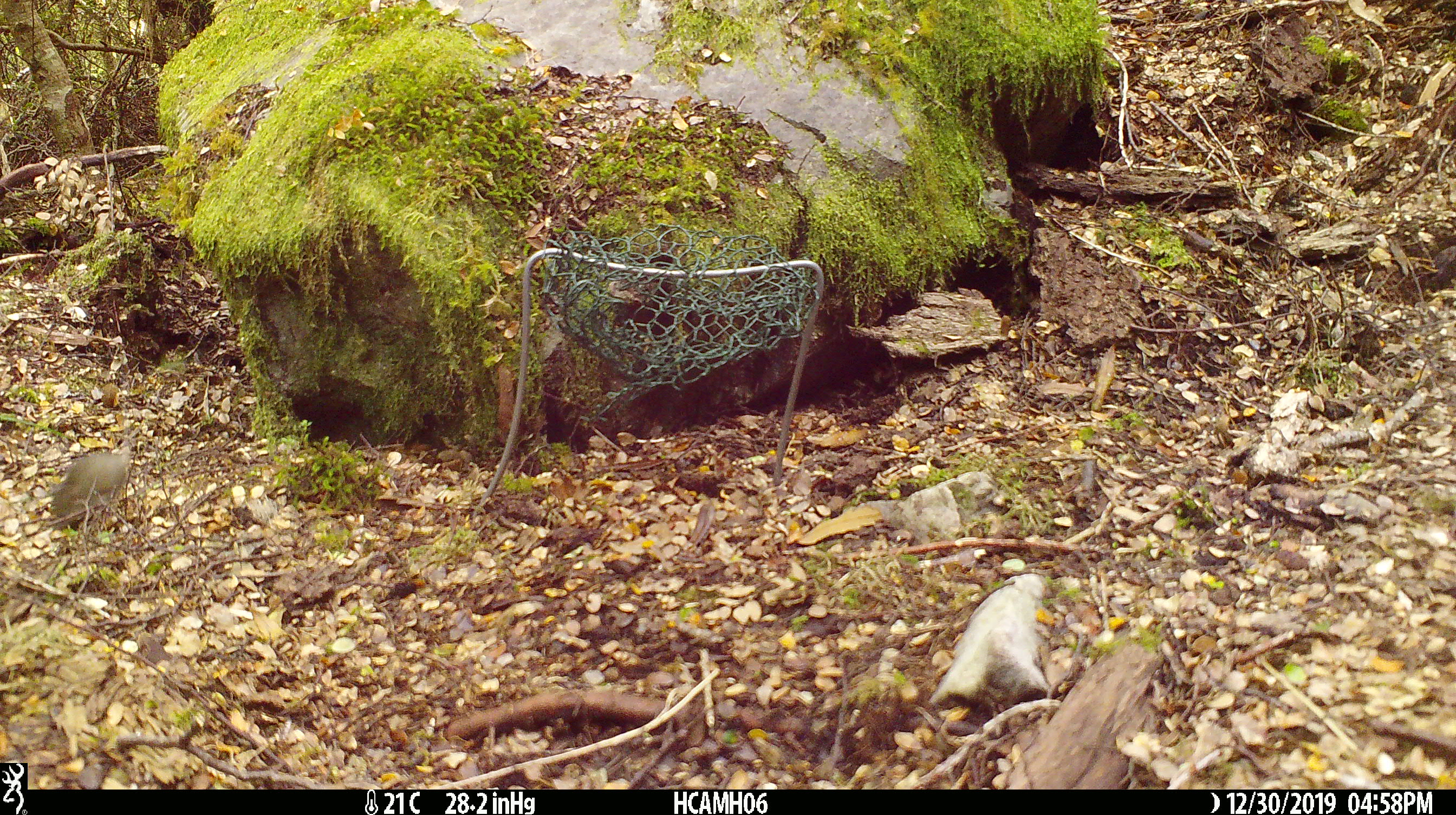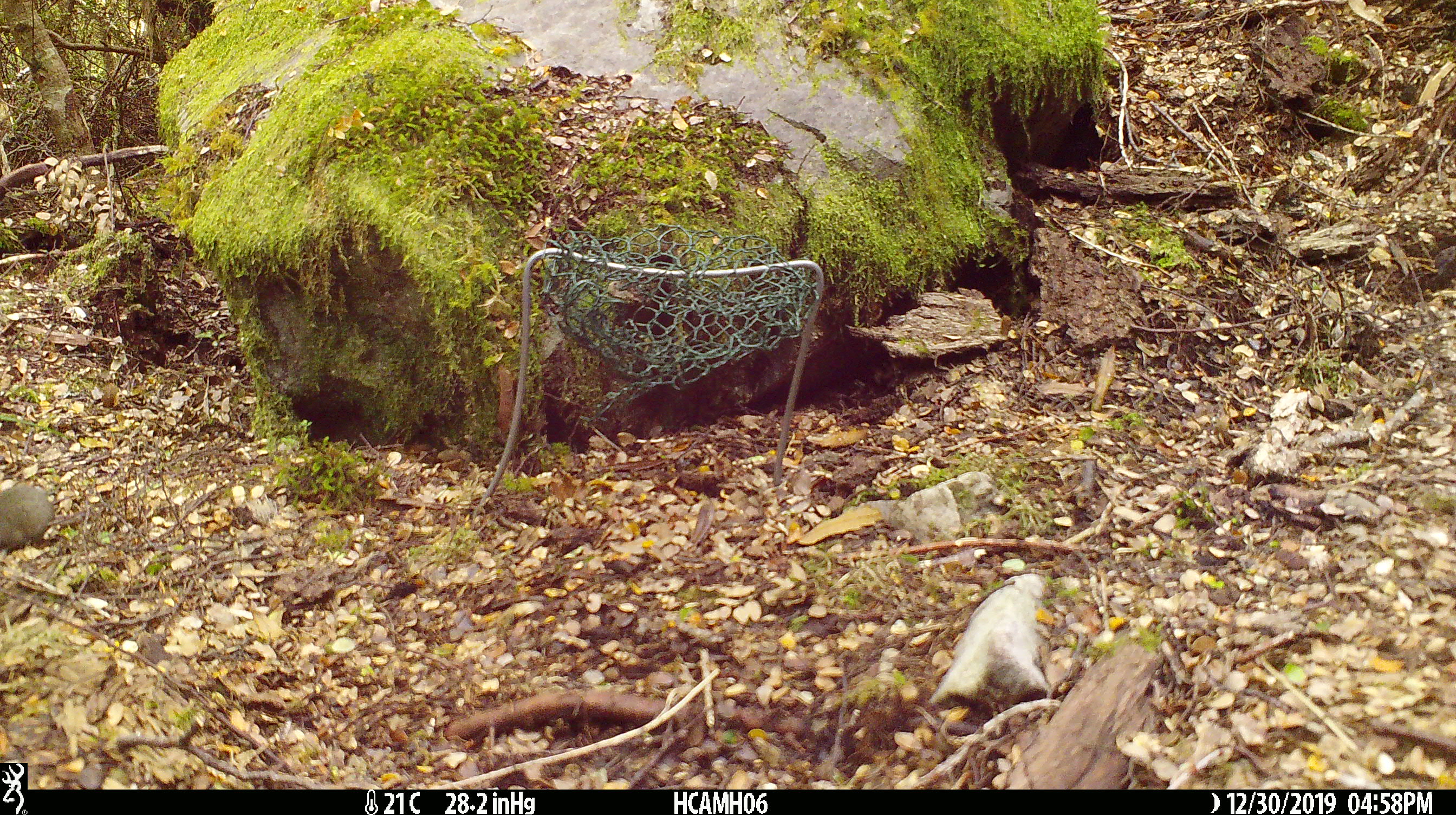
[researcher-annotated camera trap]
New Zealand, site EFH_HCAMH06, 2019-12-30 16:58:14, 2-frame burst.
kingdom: Animalia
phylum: Chordata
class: Mammalia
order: Rodentia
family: Muridae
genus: Mus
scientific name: Mus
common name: mouse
Mouse (Mus).